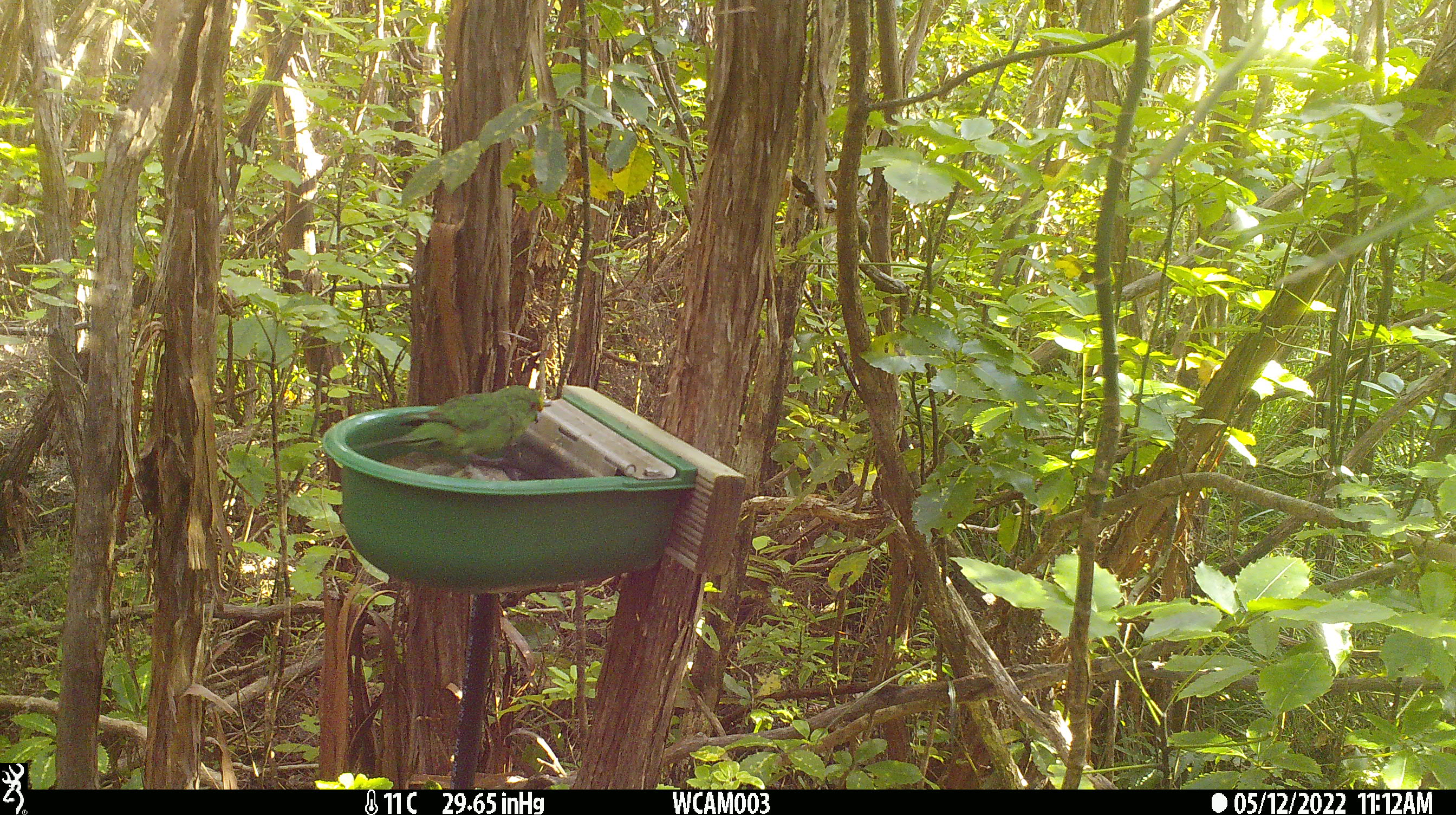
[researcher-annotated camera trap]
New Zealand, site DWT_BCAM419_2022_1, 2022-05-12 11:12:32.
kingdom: Animalia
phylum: Chordata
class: Aves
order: Psittaciformes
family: Psittaculidae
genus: Cyanoramphus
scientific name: Cyanoramphus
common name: parakeet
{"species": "parakeet (Cyanoramphus)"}